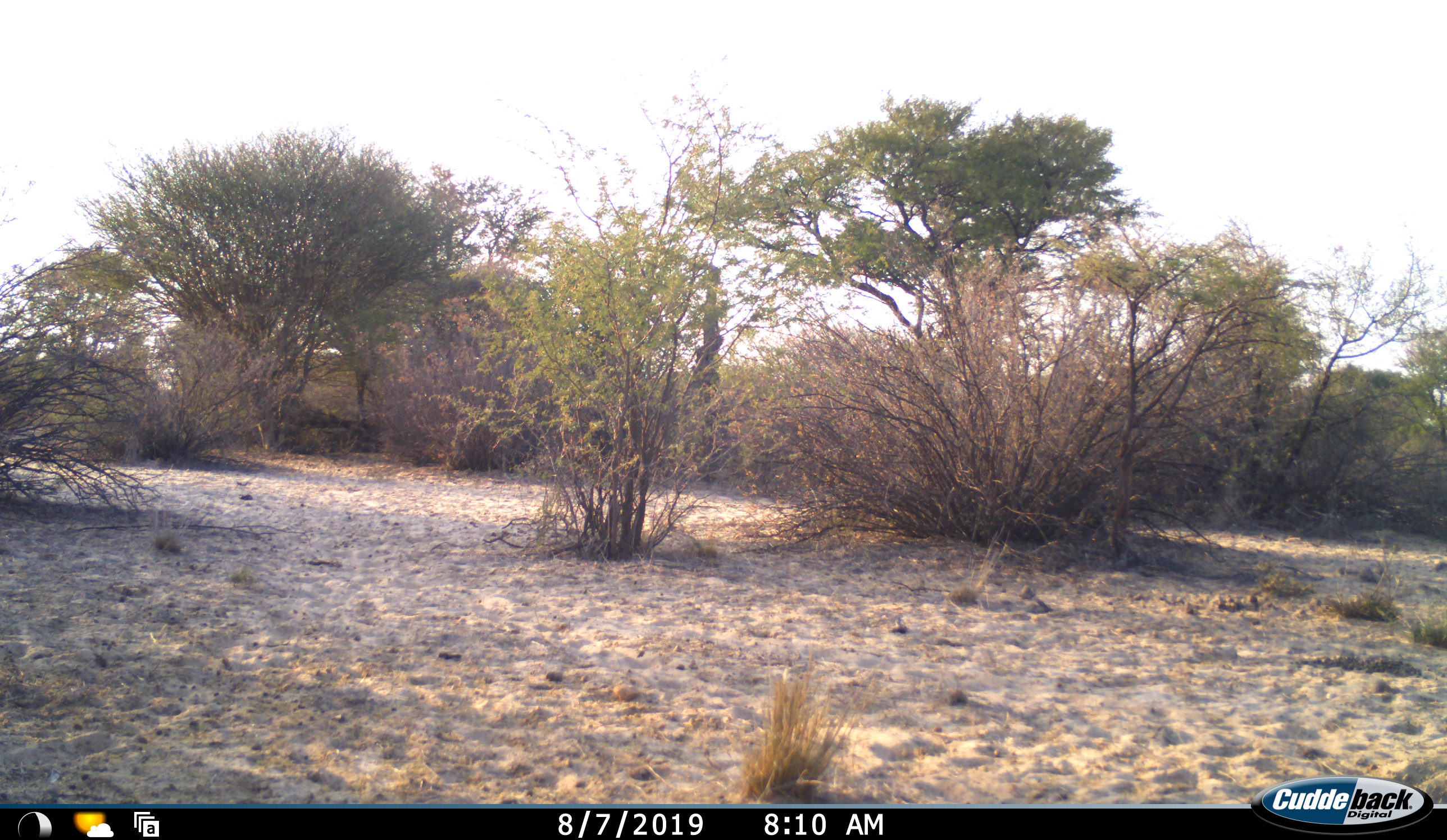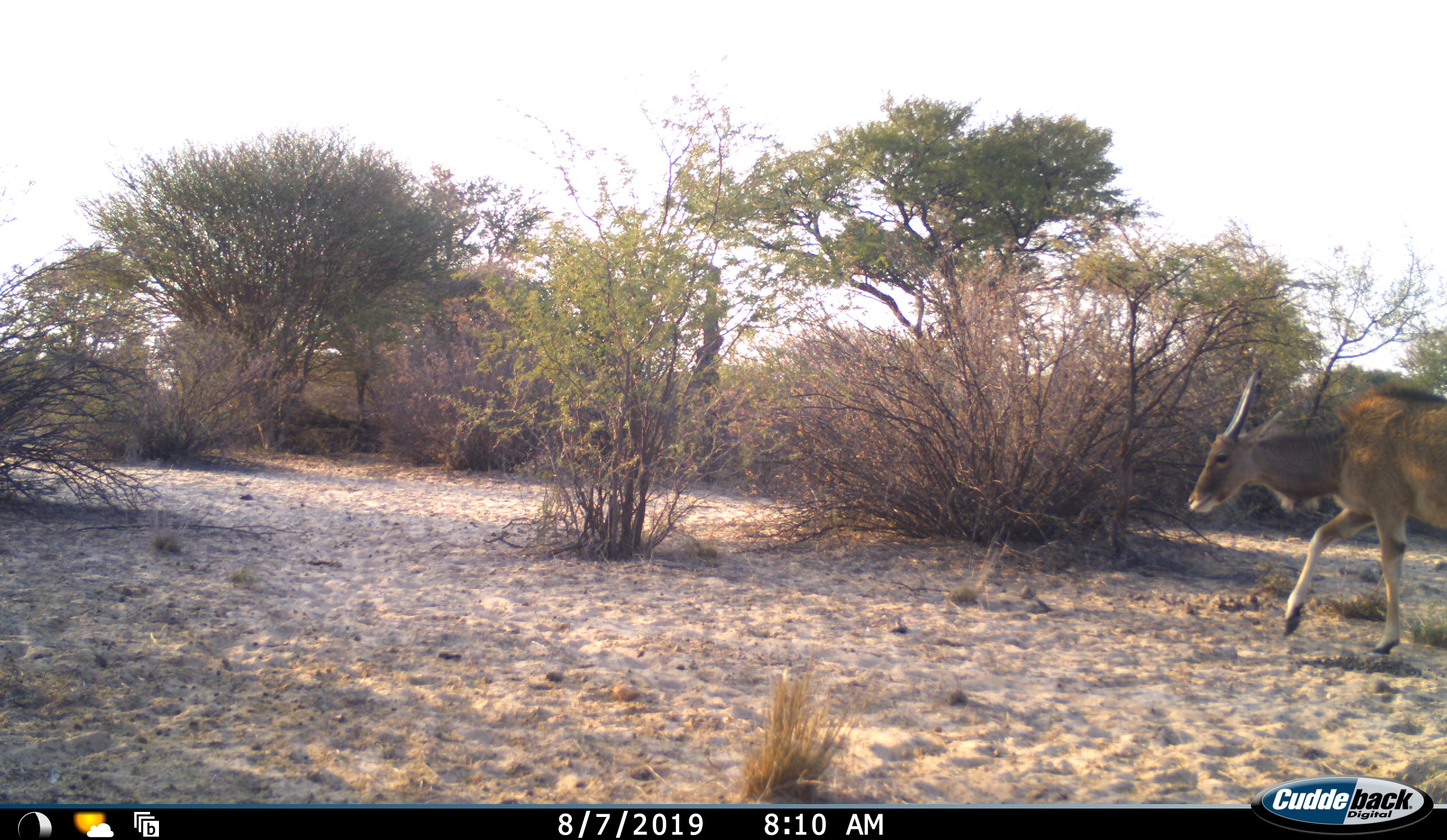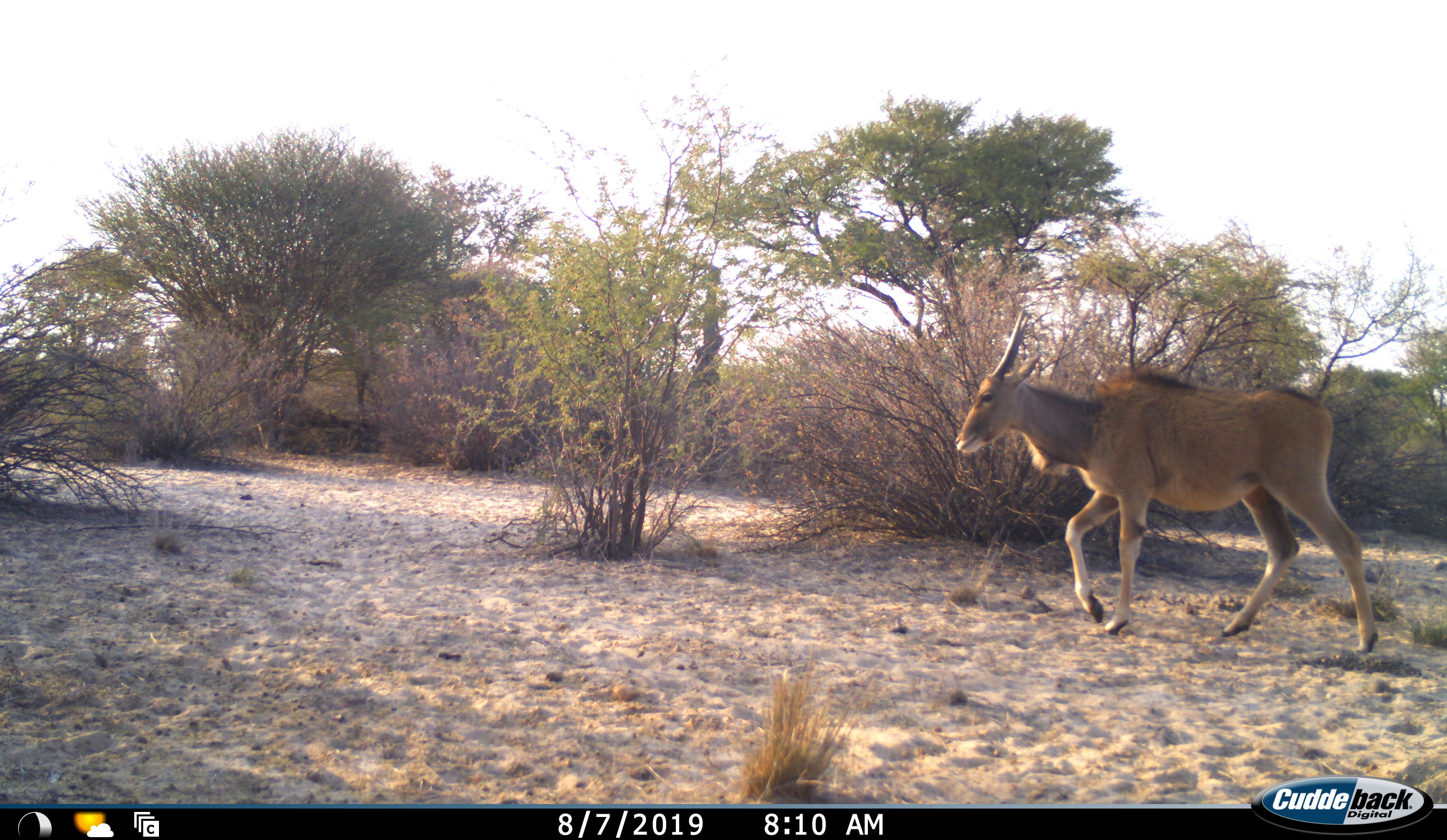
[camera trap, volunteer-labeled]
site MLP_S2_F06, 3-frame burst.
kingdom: Animalia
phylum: Chordata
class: Mammalia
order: Artiodactyla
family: Bovidae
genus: Tragelaphus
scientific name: Tragelaphus oryx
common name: eland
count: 1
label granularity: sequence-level